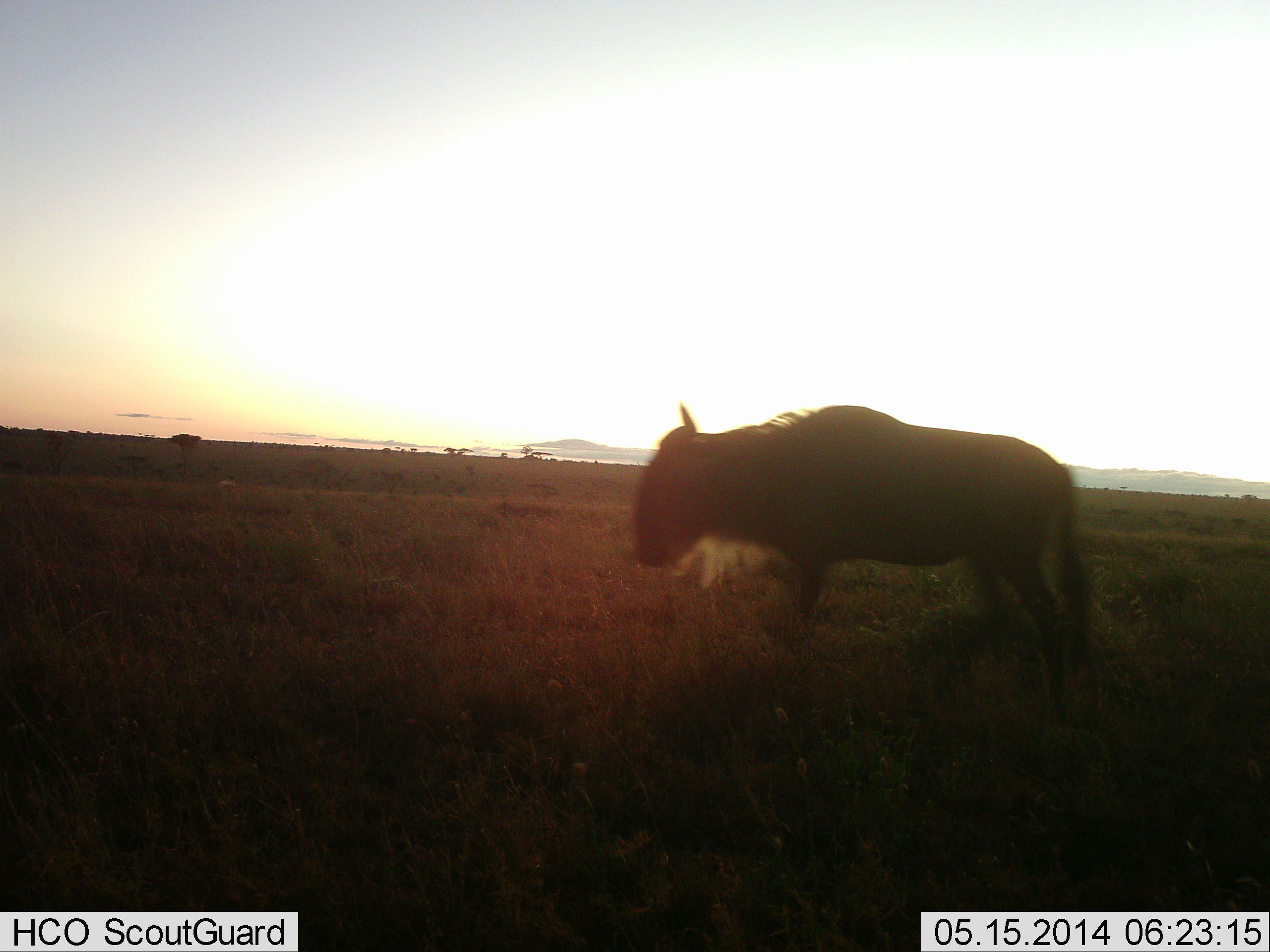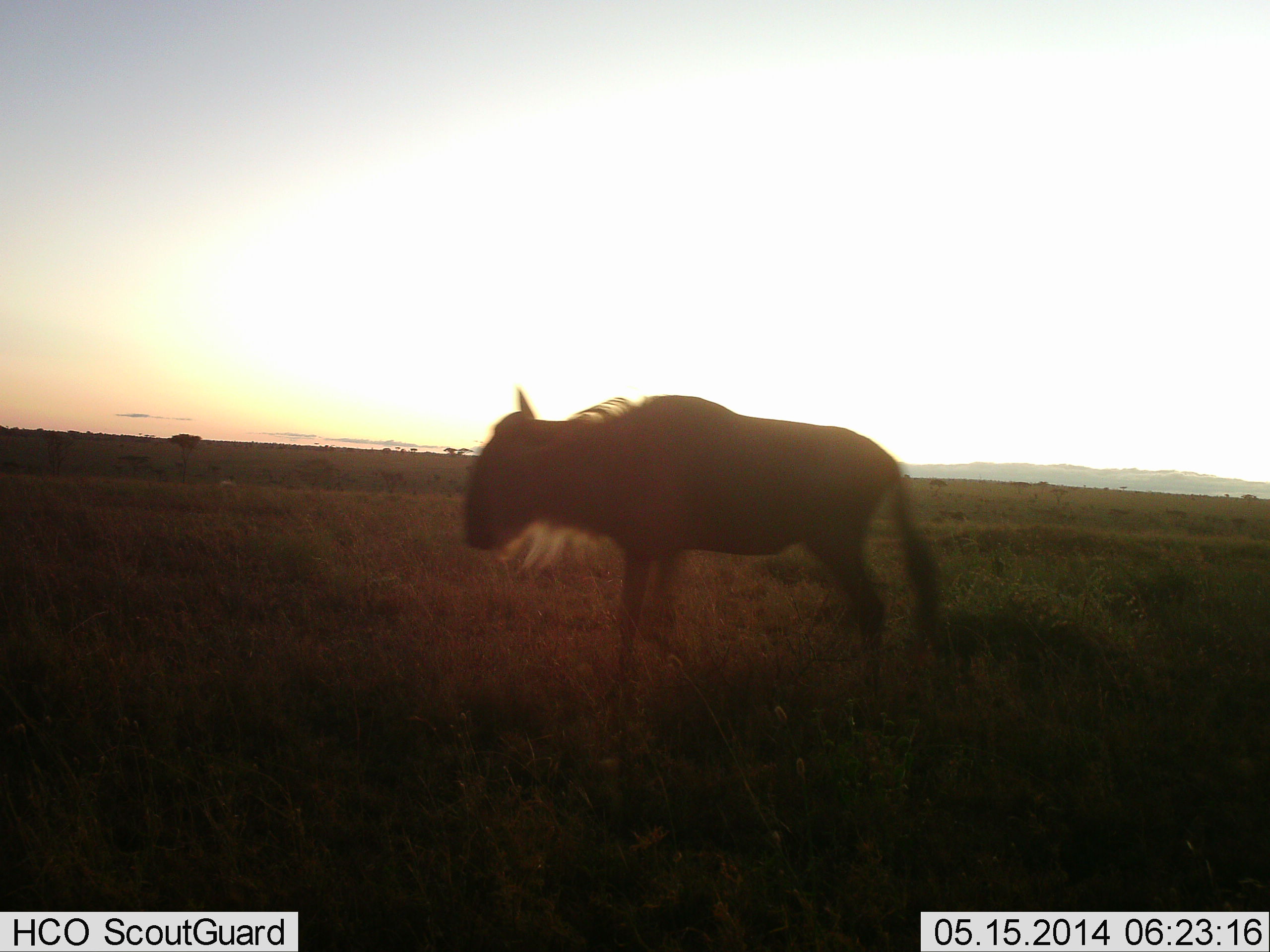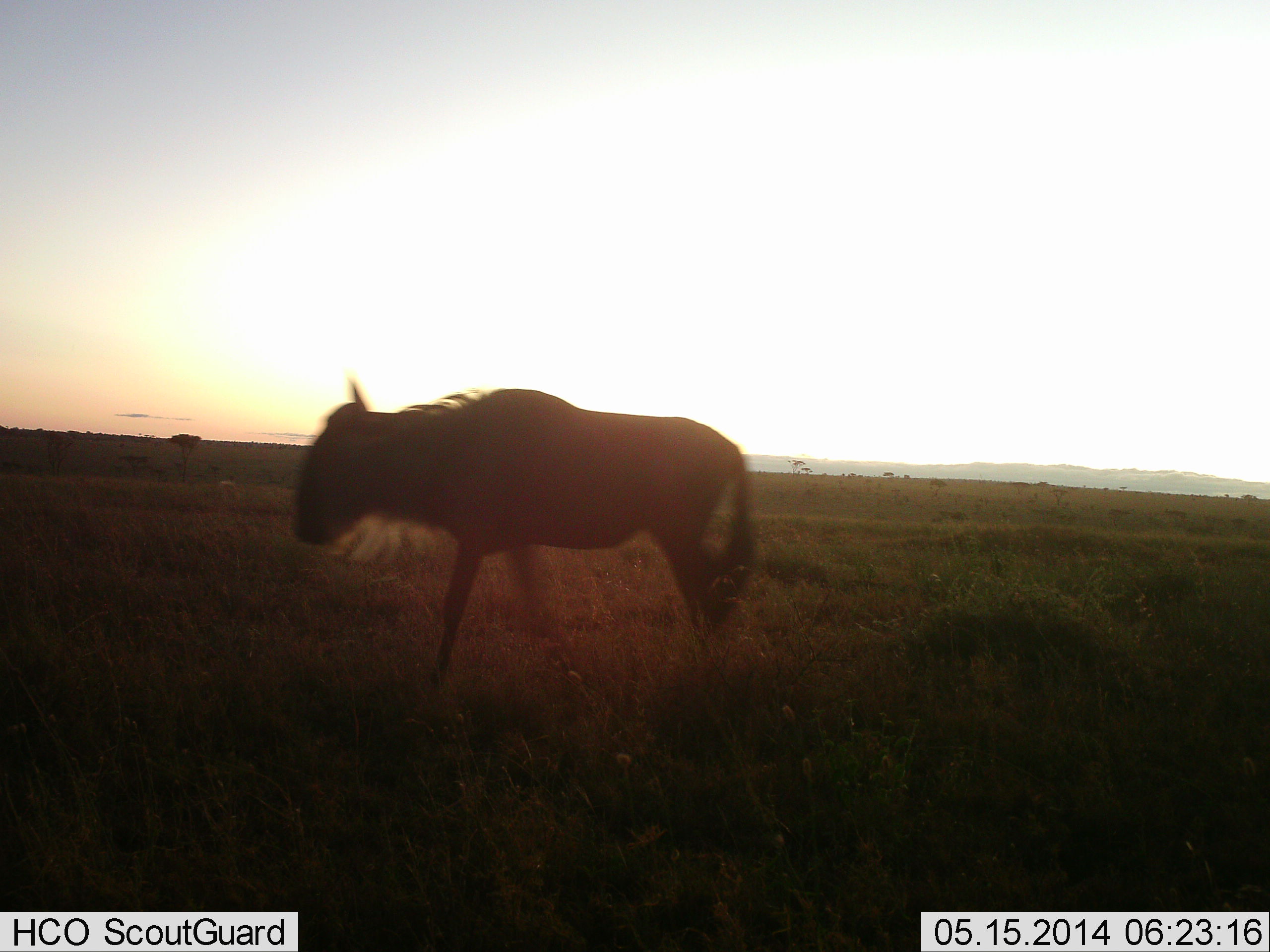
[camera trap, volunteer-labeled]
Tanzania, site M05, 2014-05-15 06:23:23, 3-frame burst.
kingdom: Animalia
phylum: Chordata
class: Mammalia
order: Artiodactyla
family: Bovidae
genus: Connochaetes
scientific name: Connochaetes taurinus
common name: blue wildebeest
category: wildebeest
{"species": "wildebeest (blue wildebeest) (Connochaetes taurinus)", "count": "1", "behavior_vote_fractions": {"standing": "10%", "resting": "0%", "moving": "90%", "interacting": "0%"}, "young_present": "0%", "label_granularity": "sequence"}